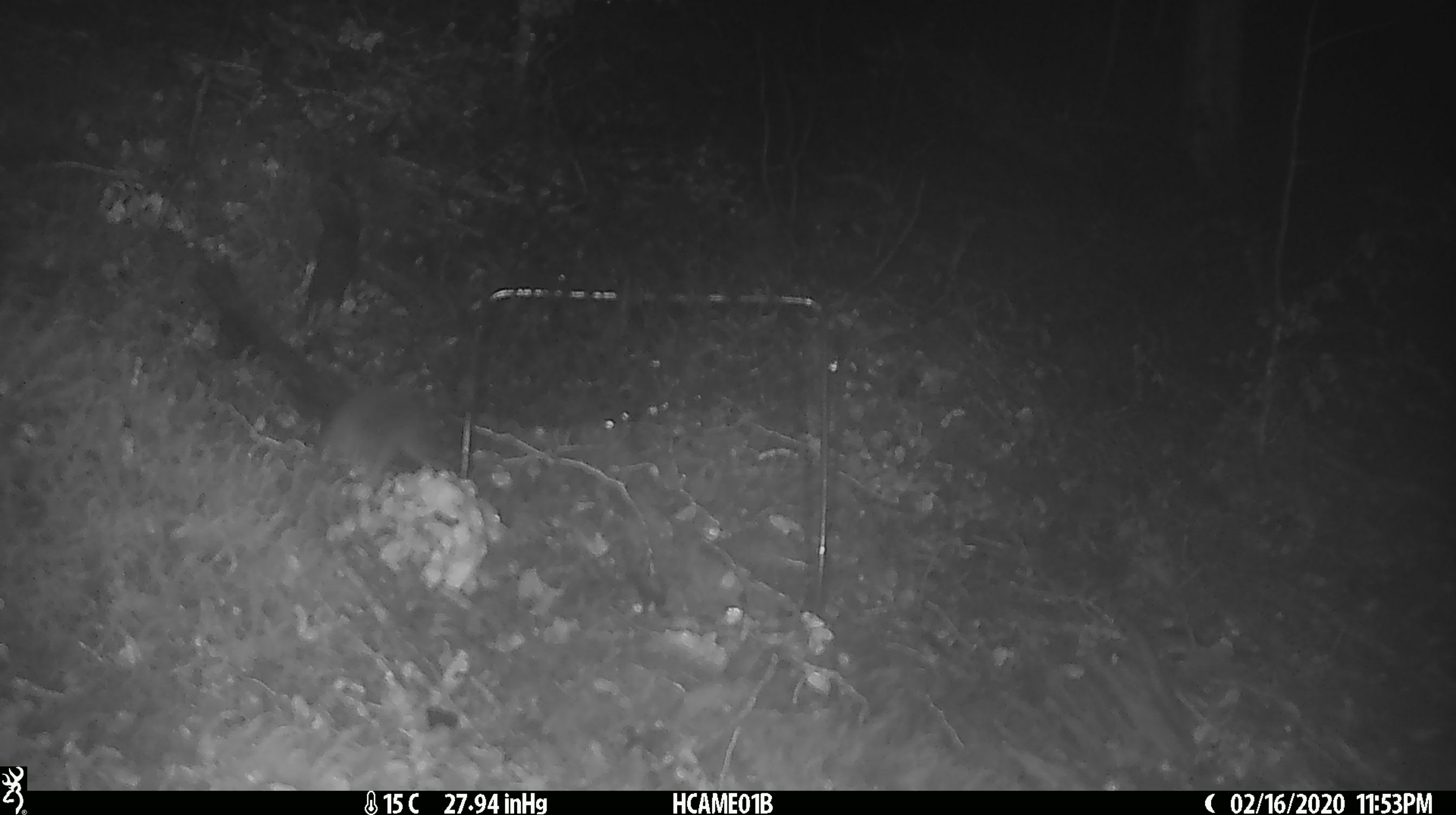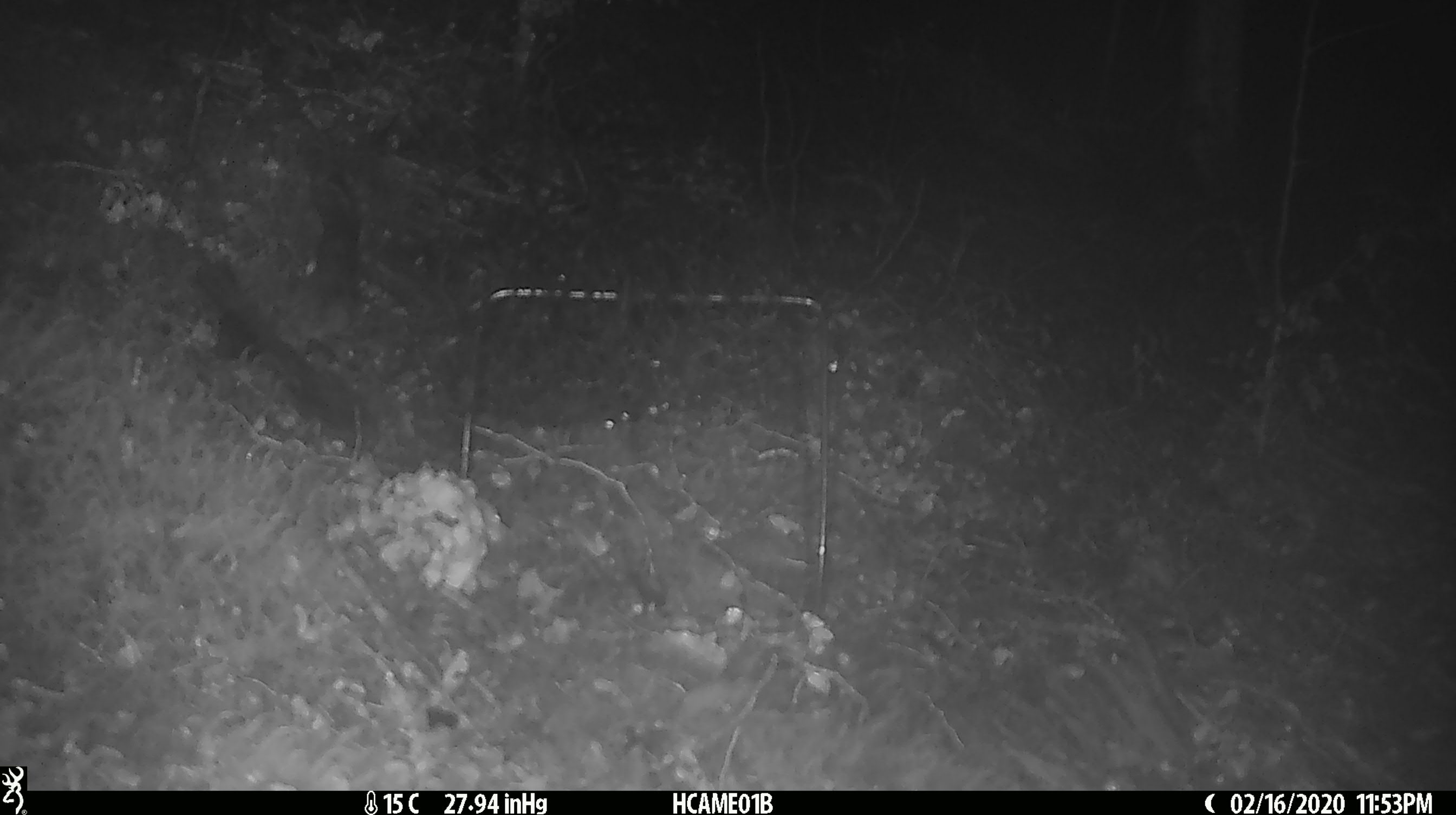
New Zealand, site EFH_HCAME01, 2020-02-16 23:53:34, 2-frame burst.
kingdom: Animalia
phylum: Chordata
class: Mammalia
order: Rodentia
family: Muridae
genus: Mus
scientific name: Mus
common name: mouse